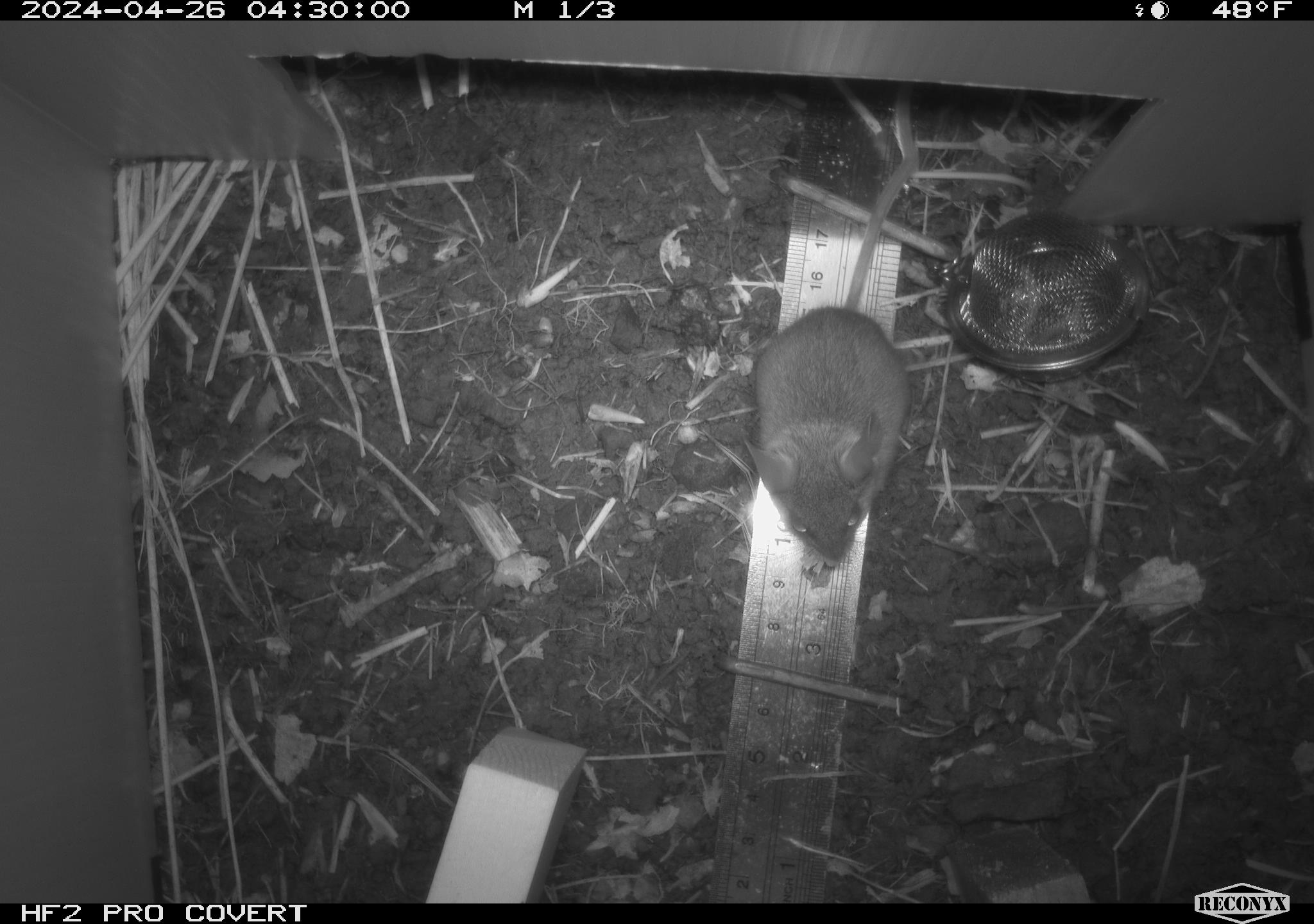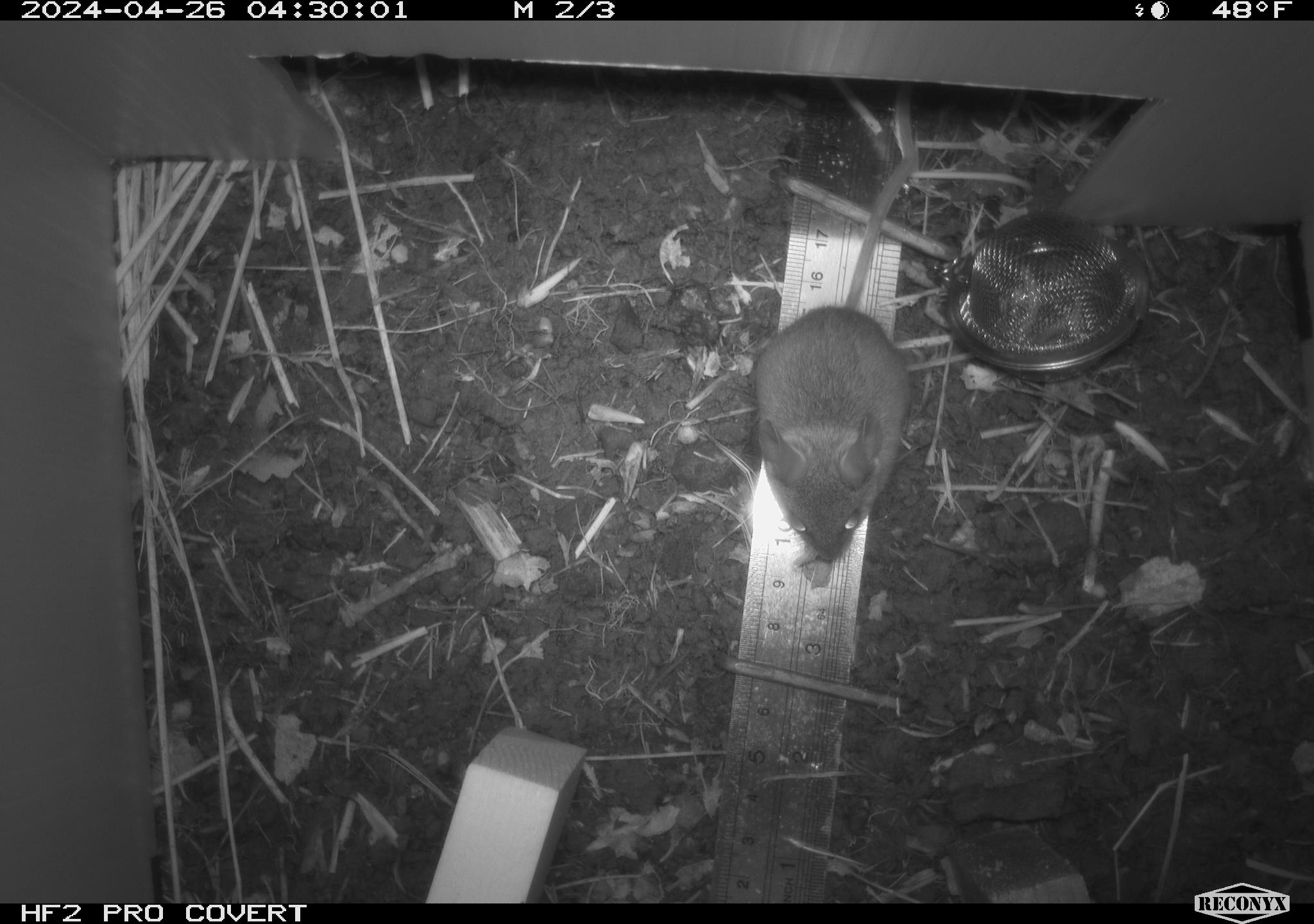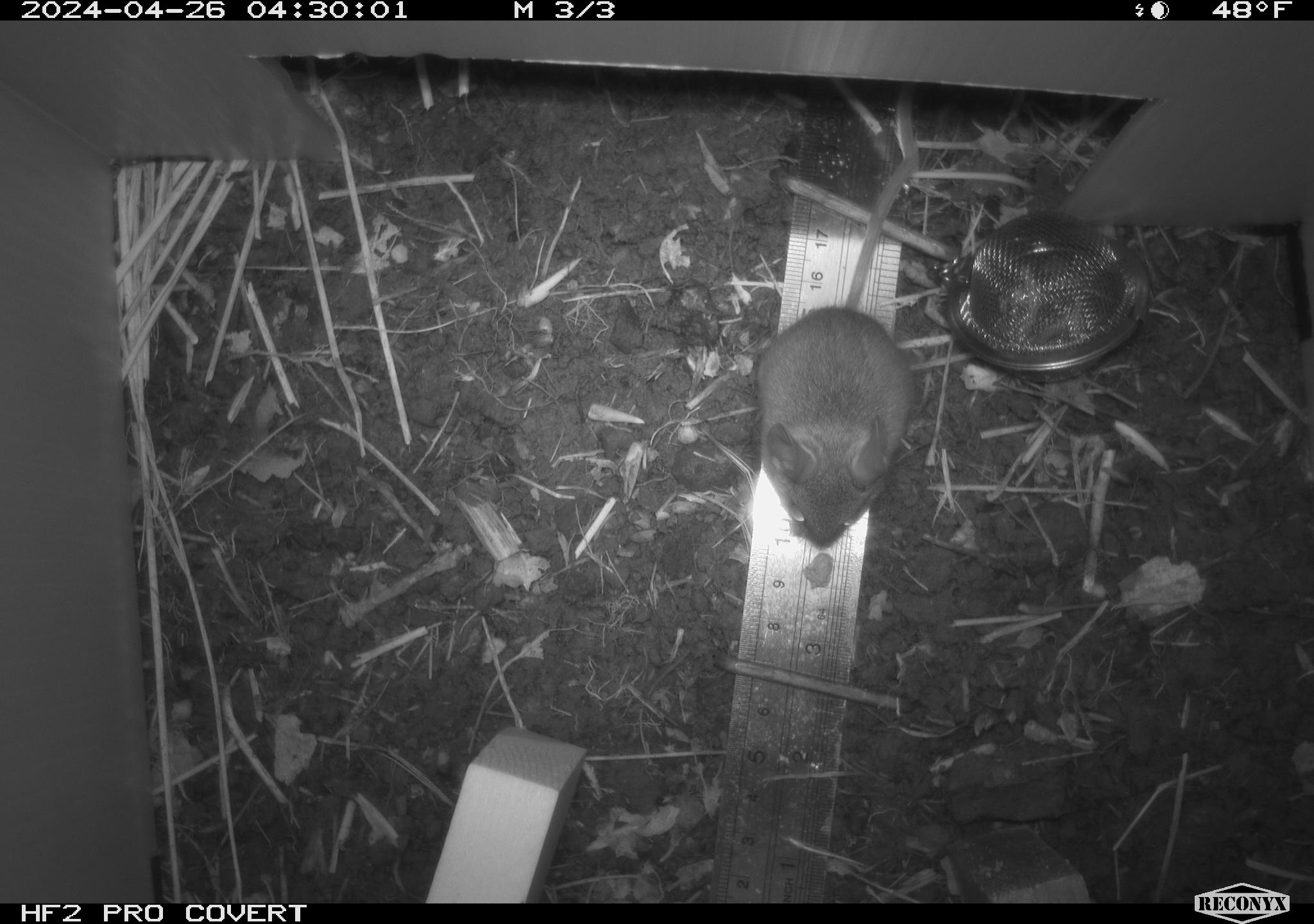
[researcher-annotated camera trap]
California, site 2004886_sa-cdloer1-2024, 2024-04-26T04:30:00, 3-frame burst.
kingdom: Animalia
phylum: Chordata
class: Mammalia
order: Rodentia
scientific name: Rodentia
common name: mouse species